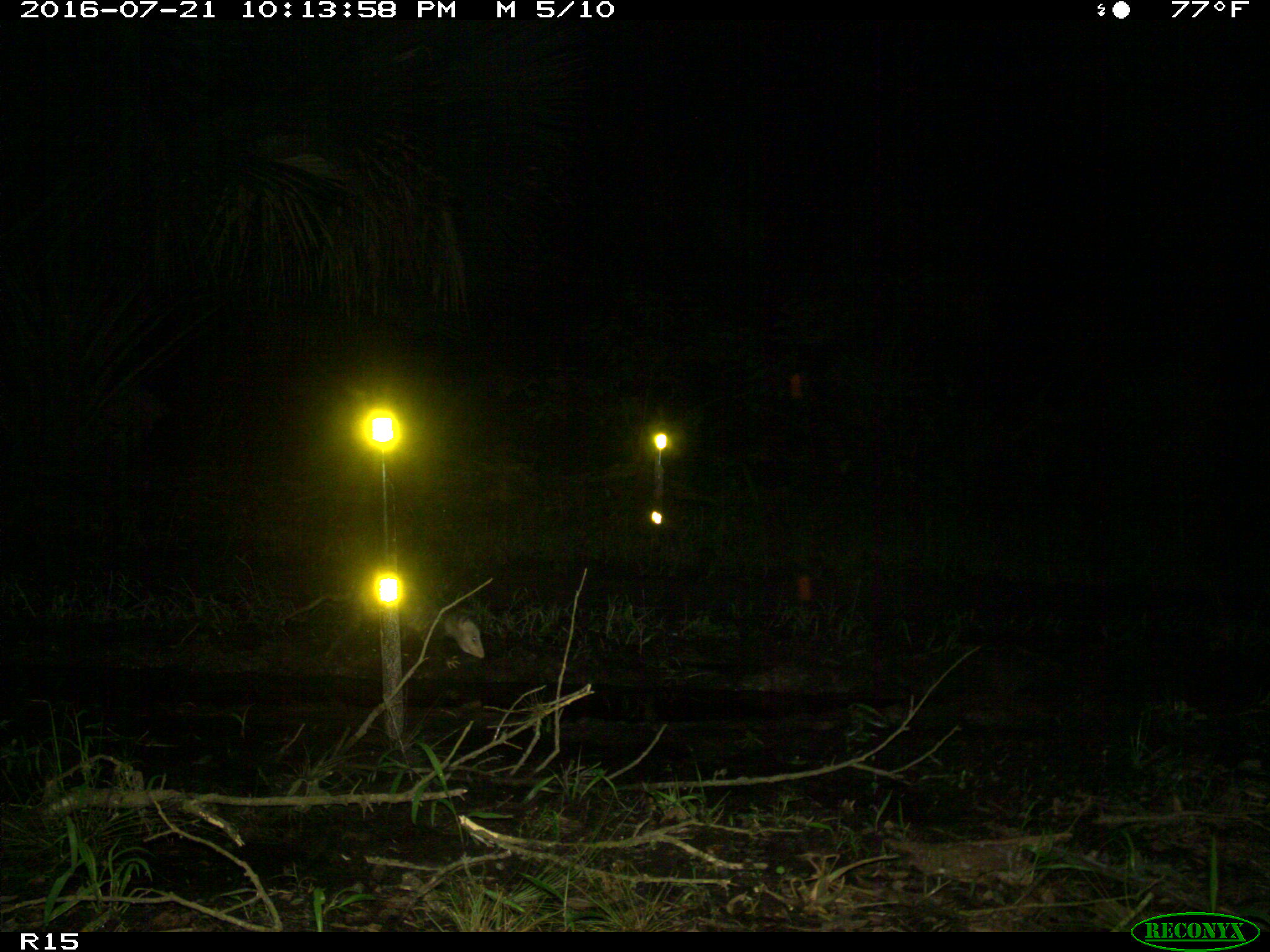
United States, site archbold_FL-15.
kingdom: Animalia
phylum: Chordata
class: Mammalia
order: Didelphimorphia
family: Didelphidae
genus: Didelphis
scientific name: Didelphis virginiana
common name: virginia opossum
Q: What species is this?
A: Didelphis virginiana (virginia opossum).